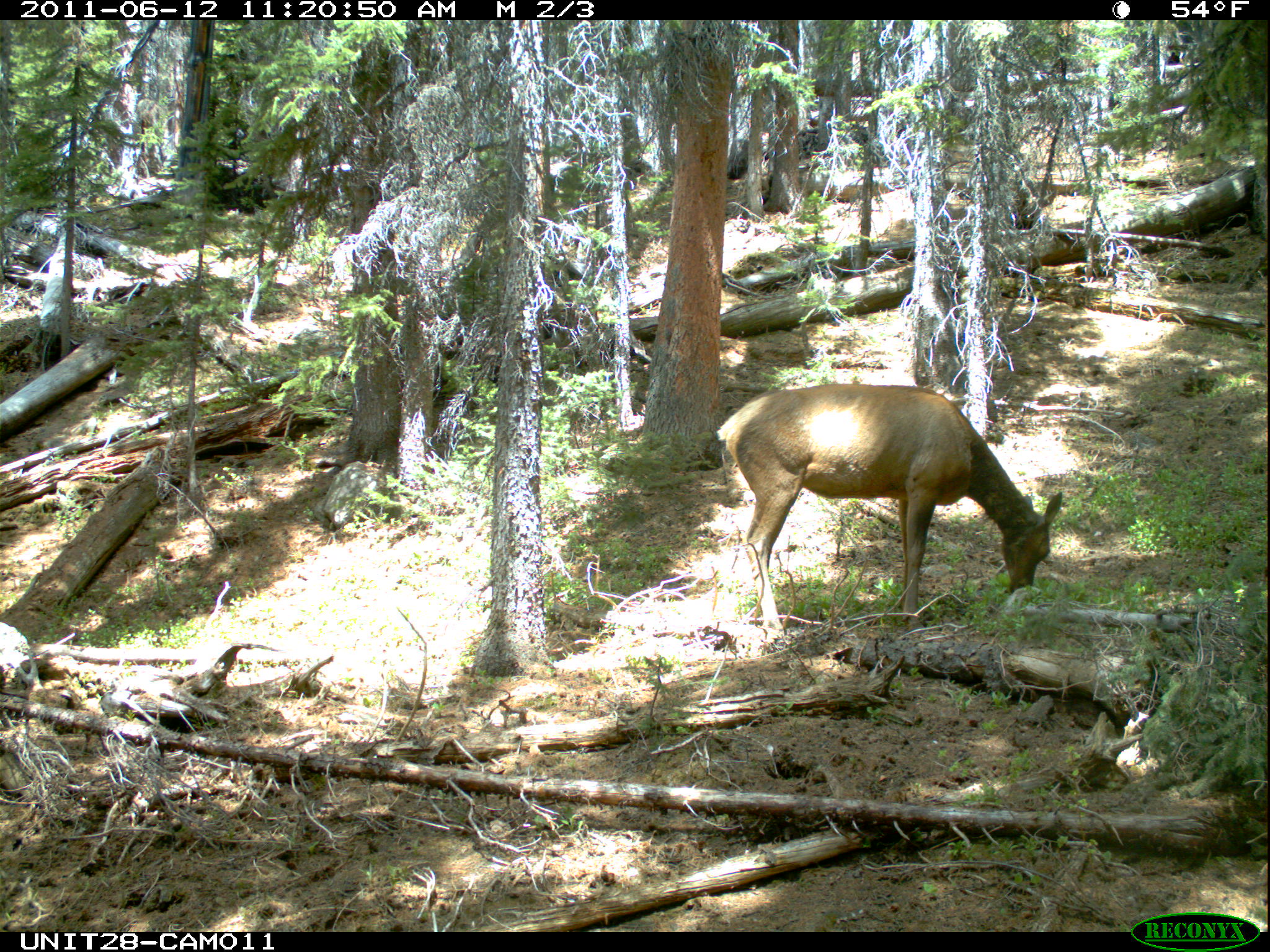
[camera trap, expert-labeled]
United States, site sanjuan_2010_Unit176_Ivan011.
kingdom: Animalia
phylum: Chordata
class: Mammalia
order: Artiodactyla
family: Cervidae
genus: Cervus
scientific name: Cervus elaphus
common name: red deer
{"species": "Cervus elaphus (red deer)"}